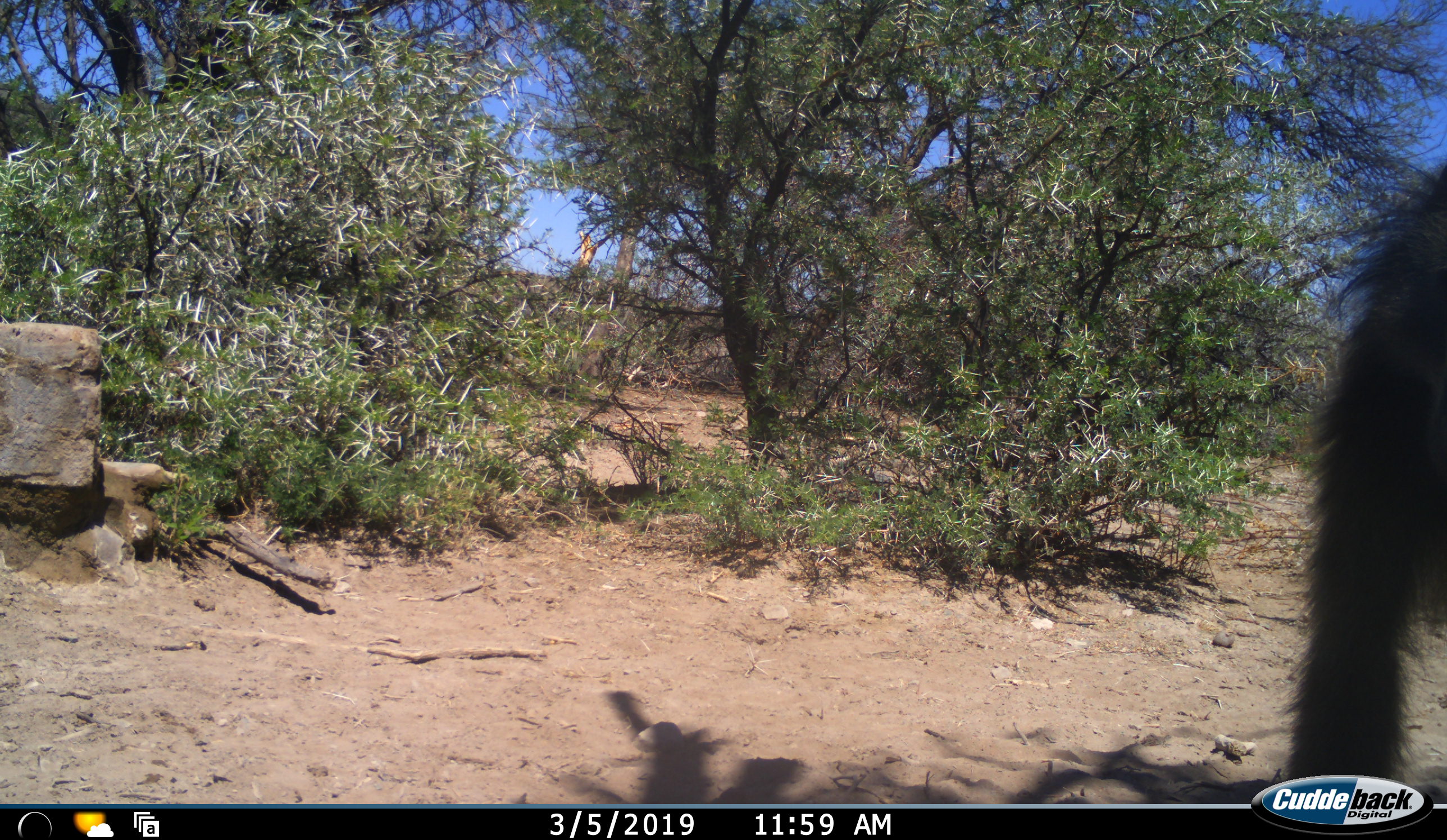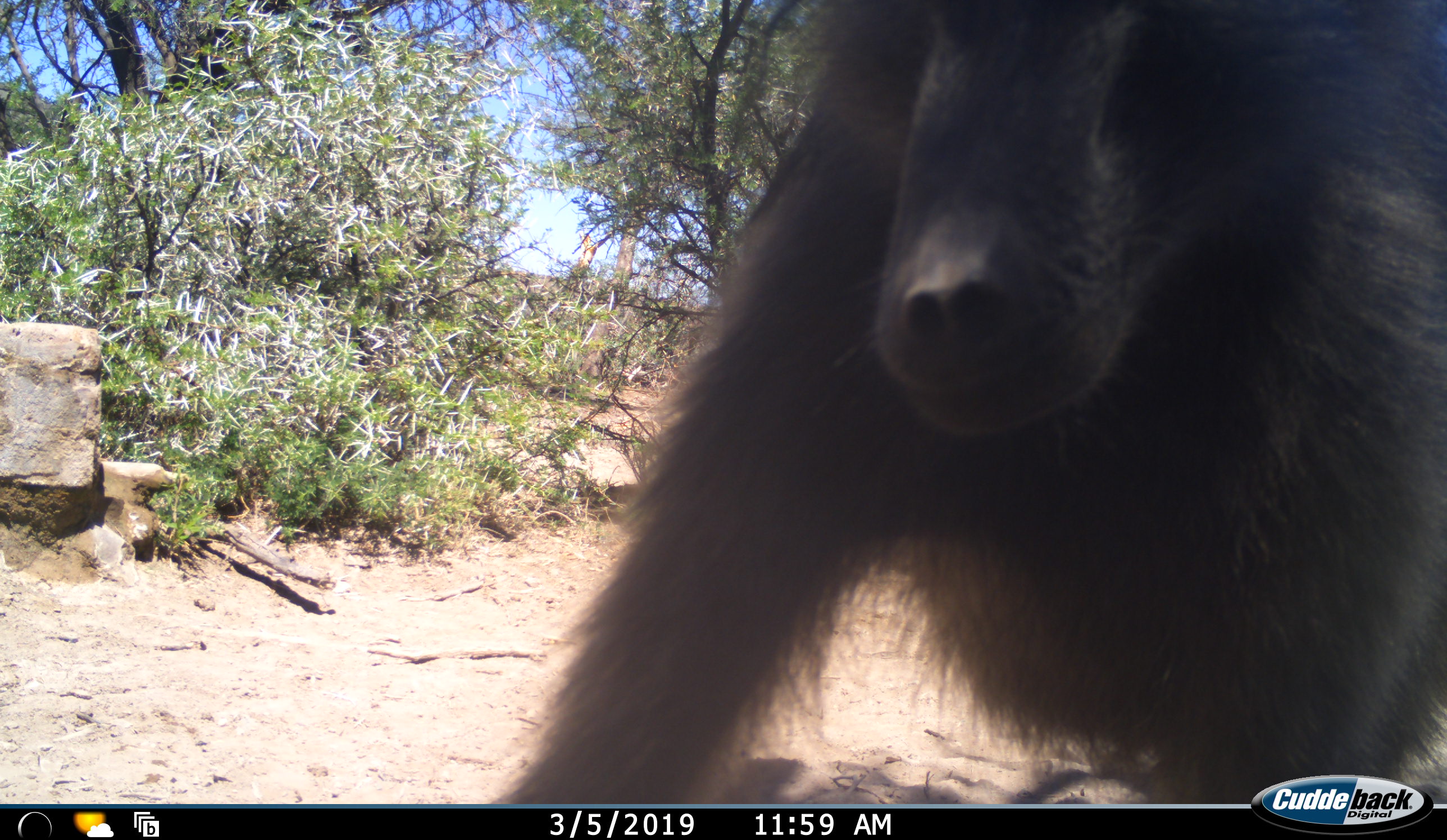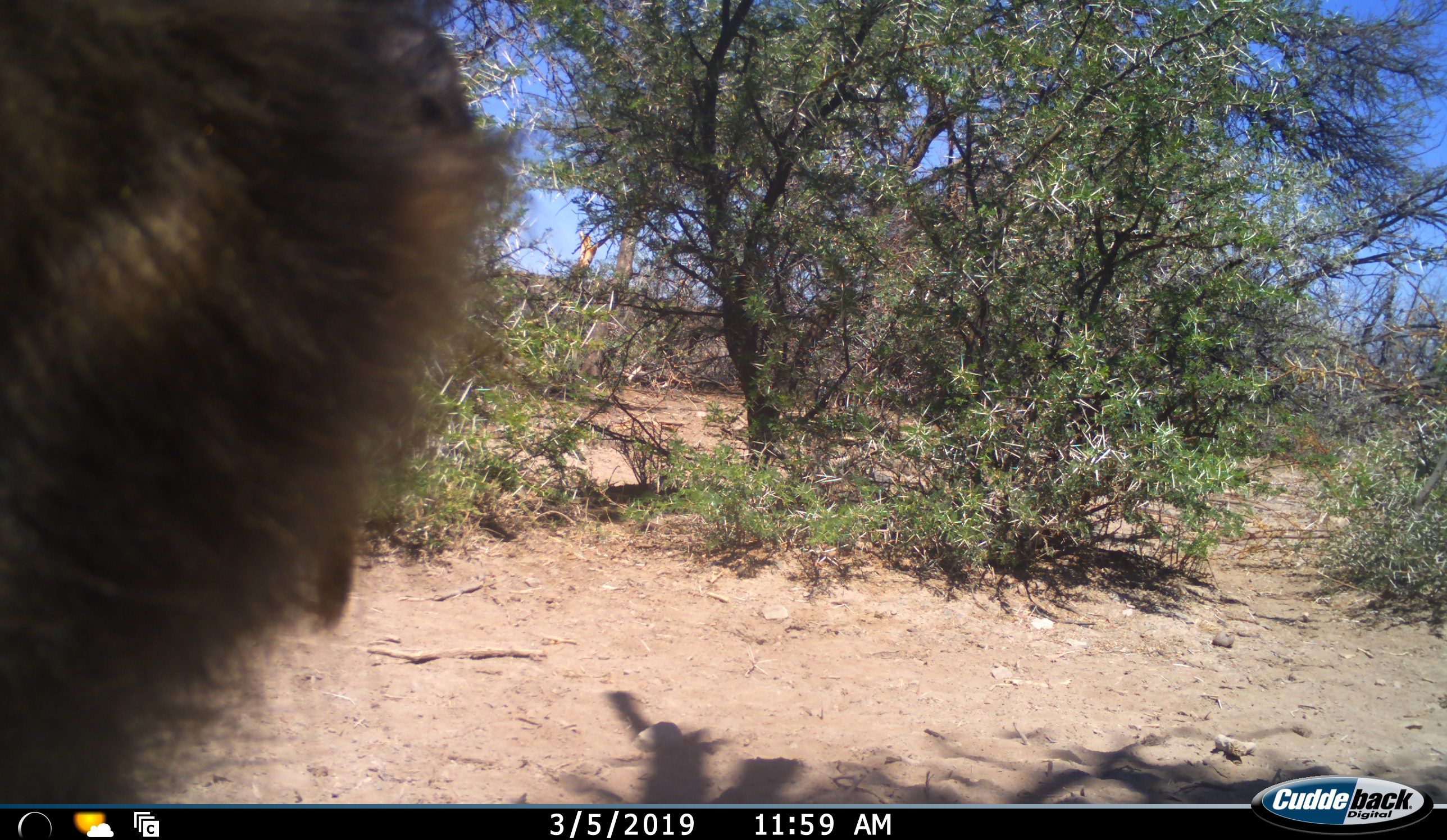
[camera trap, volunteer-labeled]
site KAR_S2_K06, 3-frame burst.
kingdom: Animalia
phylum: Chordata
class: Mammalia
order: Primates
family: Cercopithecidae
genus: Papio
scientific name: Papio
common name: baboon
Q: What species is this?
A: Baboon (Papio).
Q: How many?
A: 1.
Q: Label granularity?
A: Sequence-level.